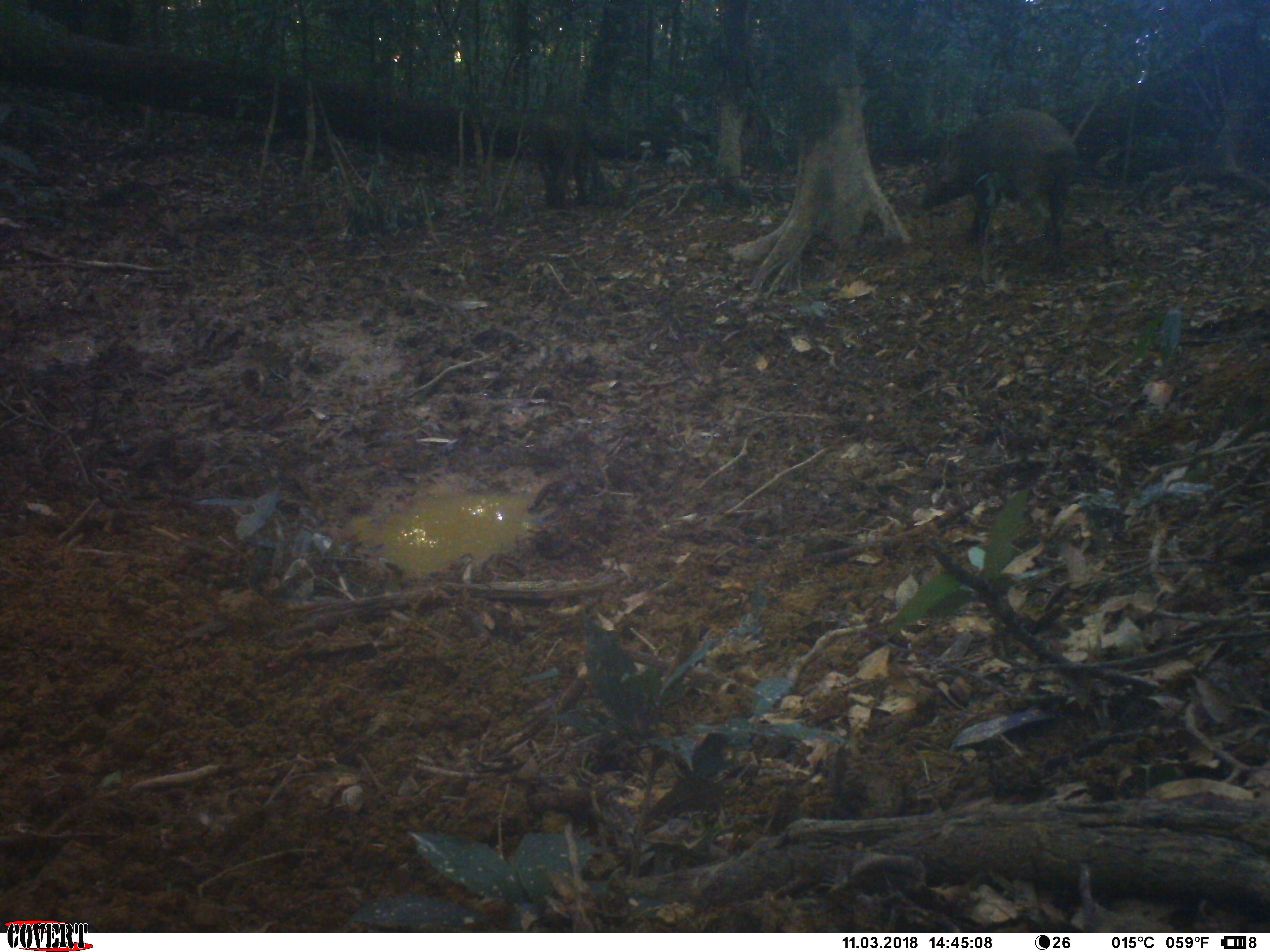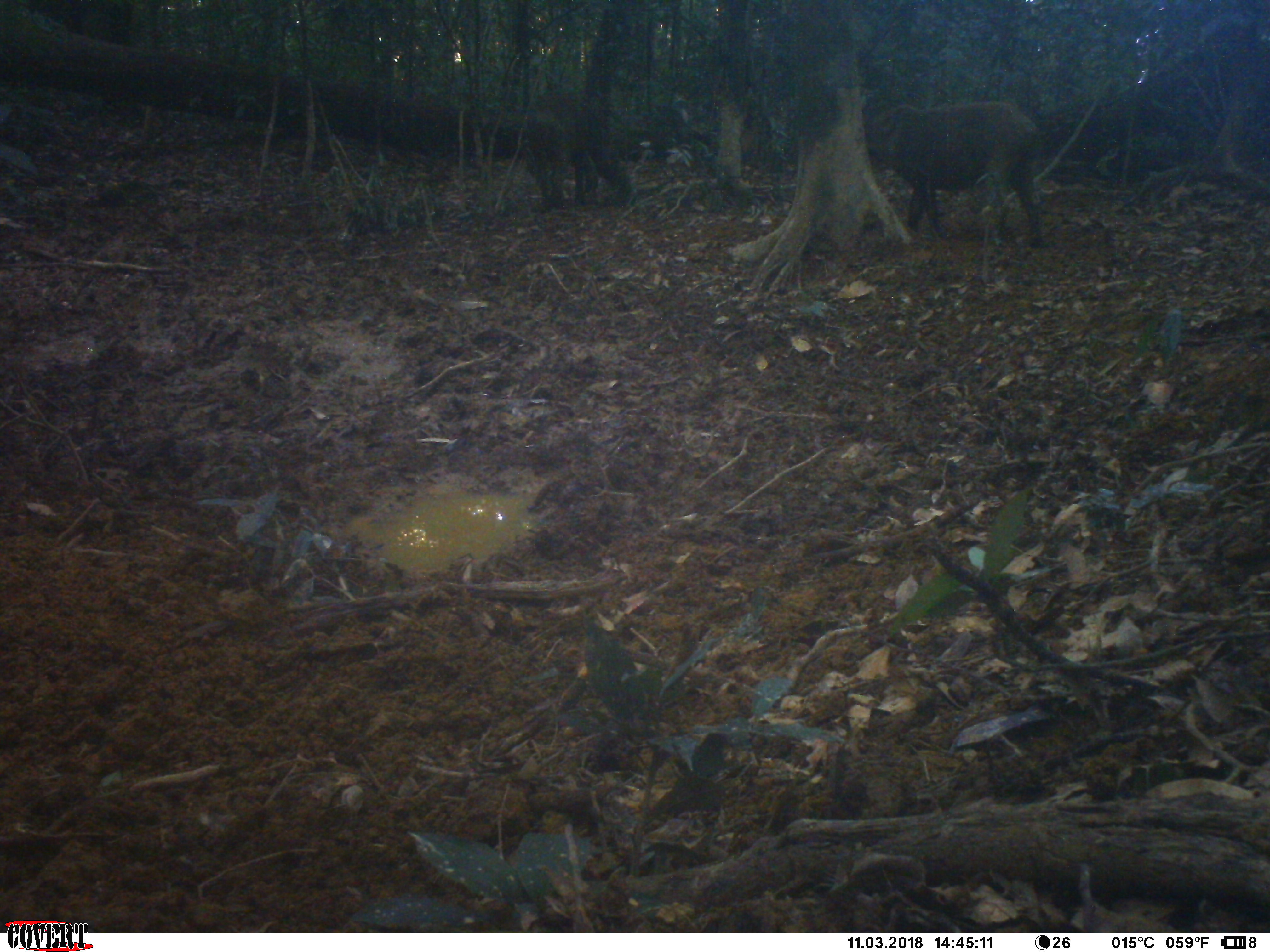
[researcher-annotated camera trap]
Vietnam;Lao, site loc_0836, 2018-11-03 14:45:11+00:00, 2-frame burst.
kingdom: Animalia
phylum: Chordata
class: Mammalia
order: Artiodactyla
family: Suidae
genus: Sus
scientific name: Sus scrofa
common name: eurasian wild pig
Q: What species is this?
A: Eurasian wild pig (Sus scrofa).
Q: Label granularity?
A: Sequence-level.